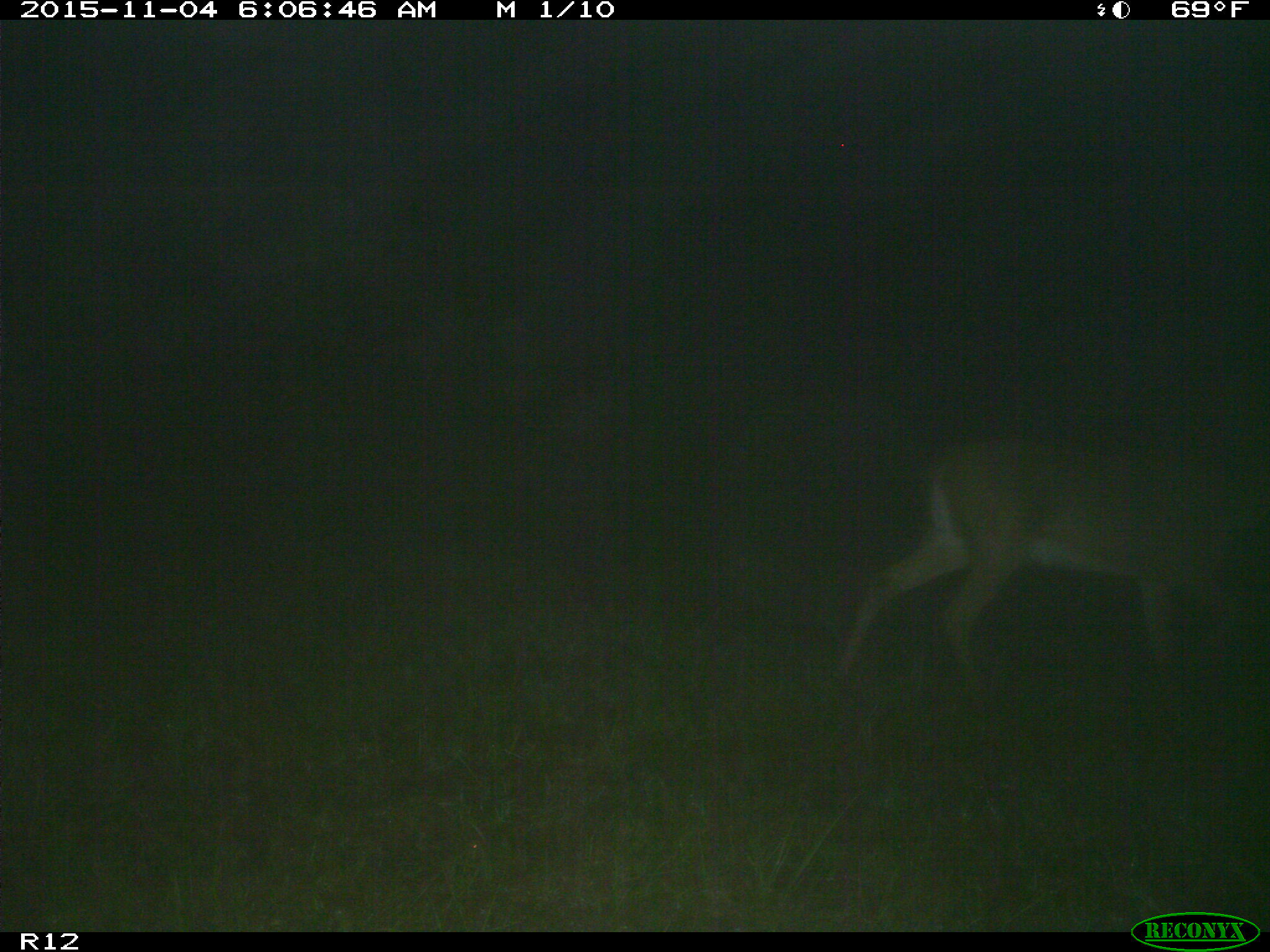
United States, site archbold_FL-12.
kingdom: Animalia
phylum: Chordata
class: Mammalia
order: Artiodactyla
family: Cervidae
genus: Odocoileus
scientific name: Odocoileus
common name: deer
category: unidentified deer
Unidentified deer (deer) (Odocoileus).